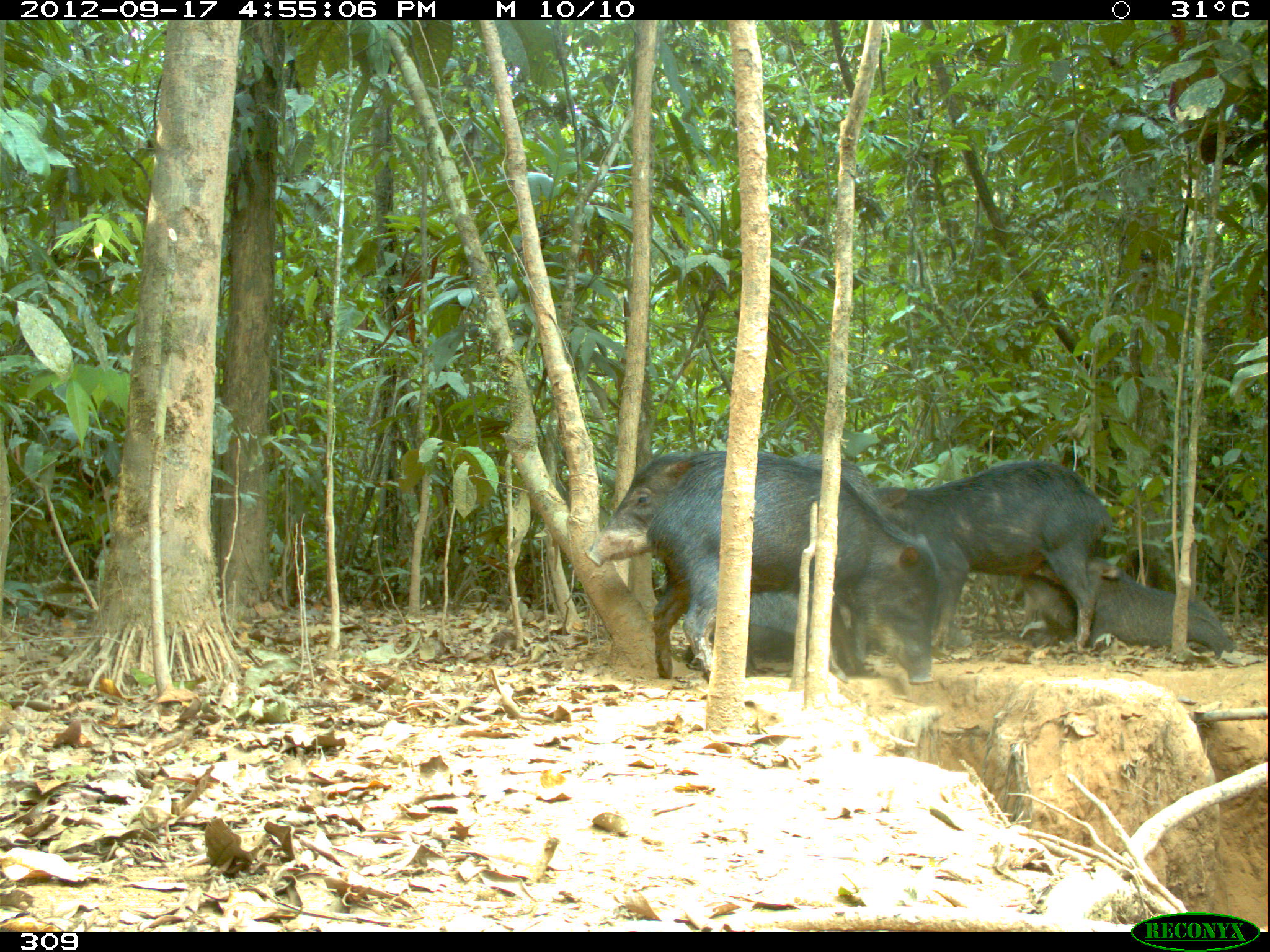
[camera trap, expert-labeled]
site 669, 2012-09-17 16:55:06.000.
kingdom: Animalia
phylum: Chordata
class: Mammalia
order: Artiodactyla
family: Tayassuidae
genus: Tayassu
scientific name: Tayassu pecari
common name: white-lipped peccary